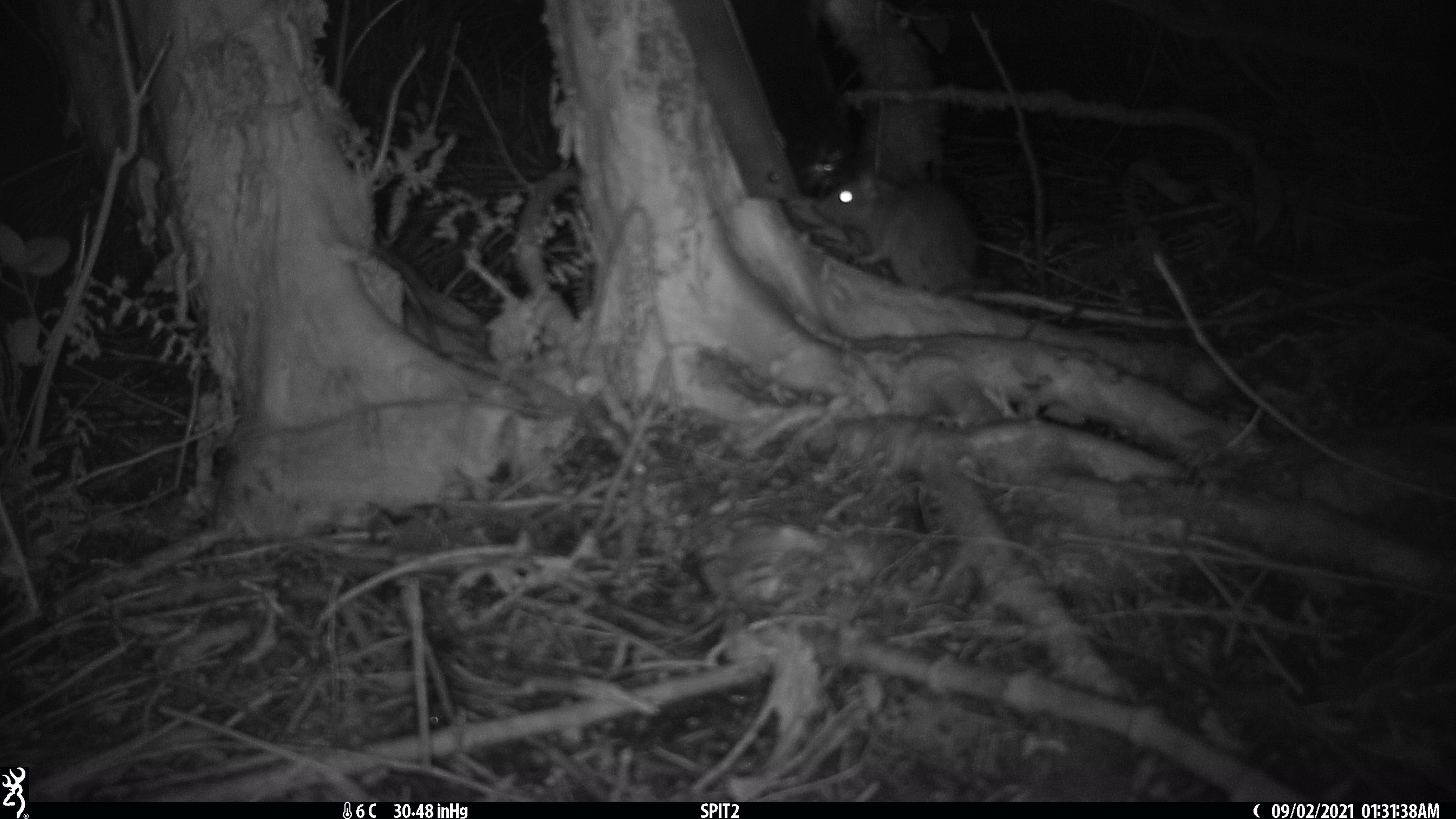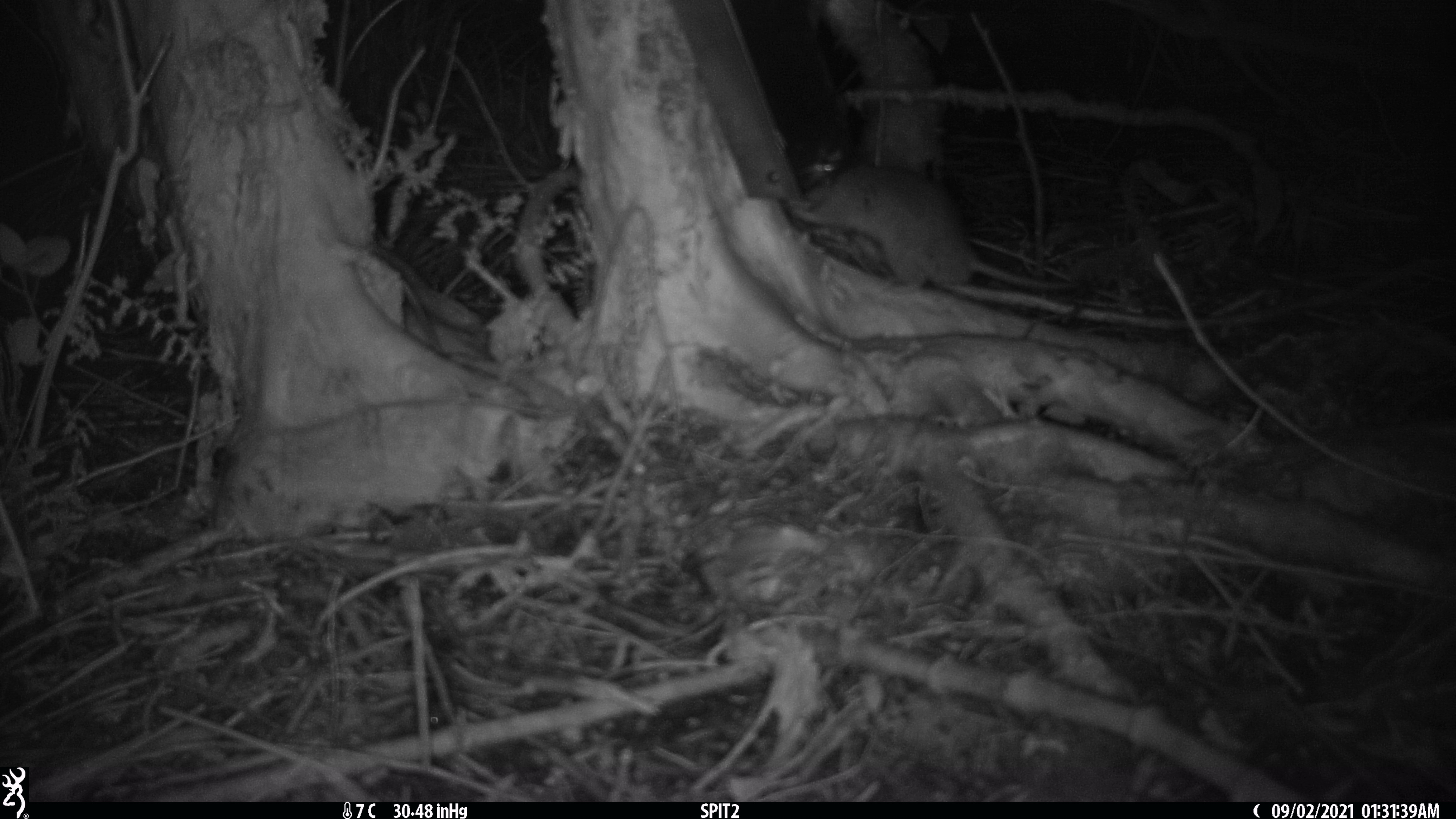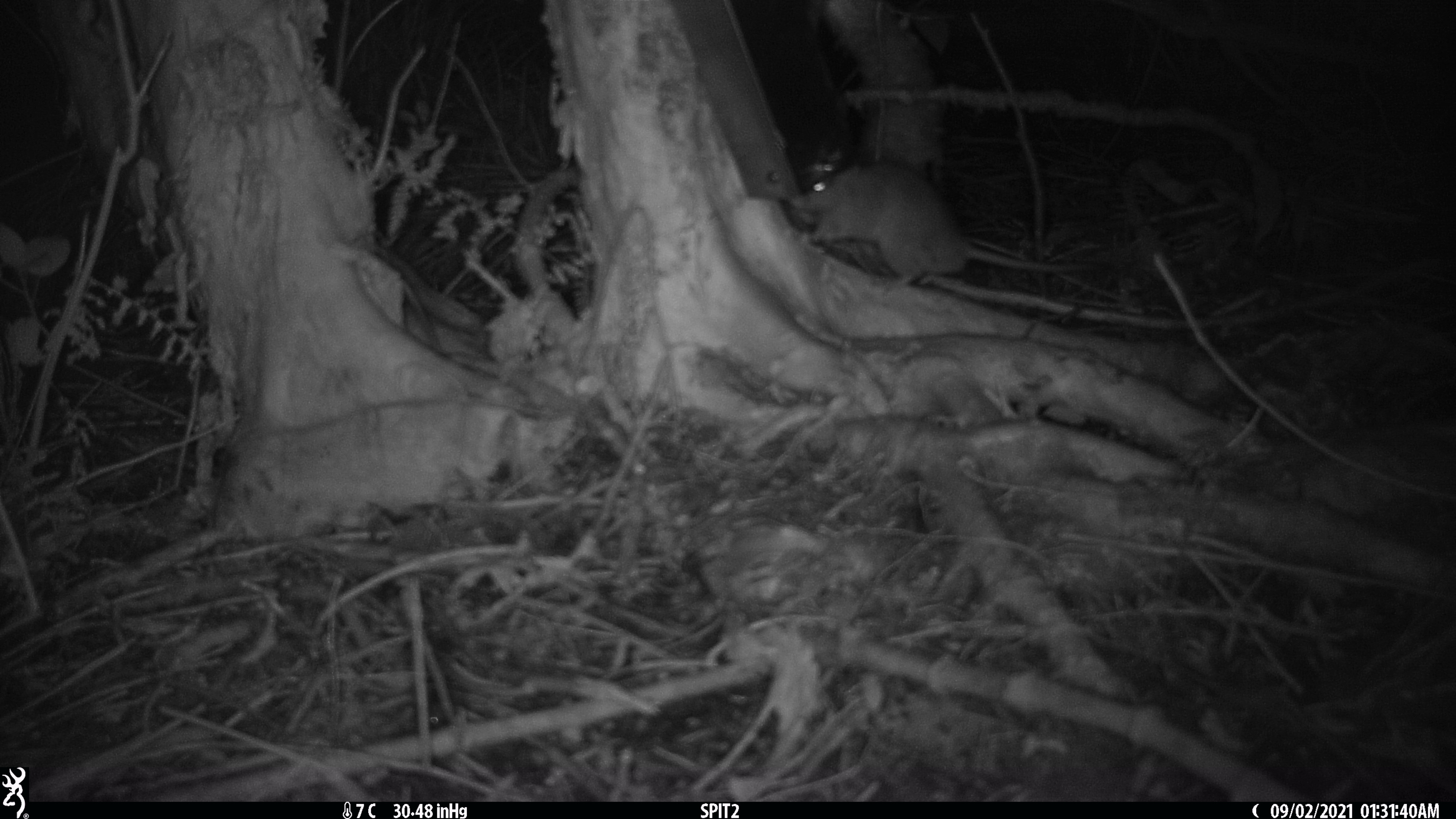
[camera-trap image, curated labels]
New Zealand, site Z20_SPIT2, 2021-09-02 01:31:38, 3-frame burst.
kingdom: Animalia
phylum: Chordata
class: Mammalia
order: Rodentia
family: Muridae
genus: Rattus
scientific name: Rattus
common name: rat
Rat (Rattus).